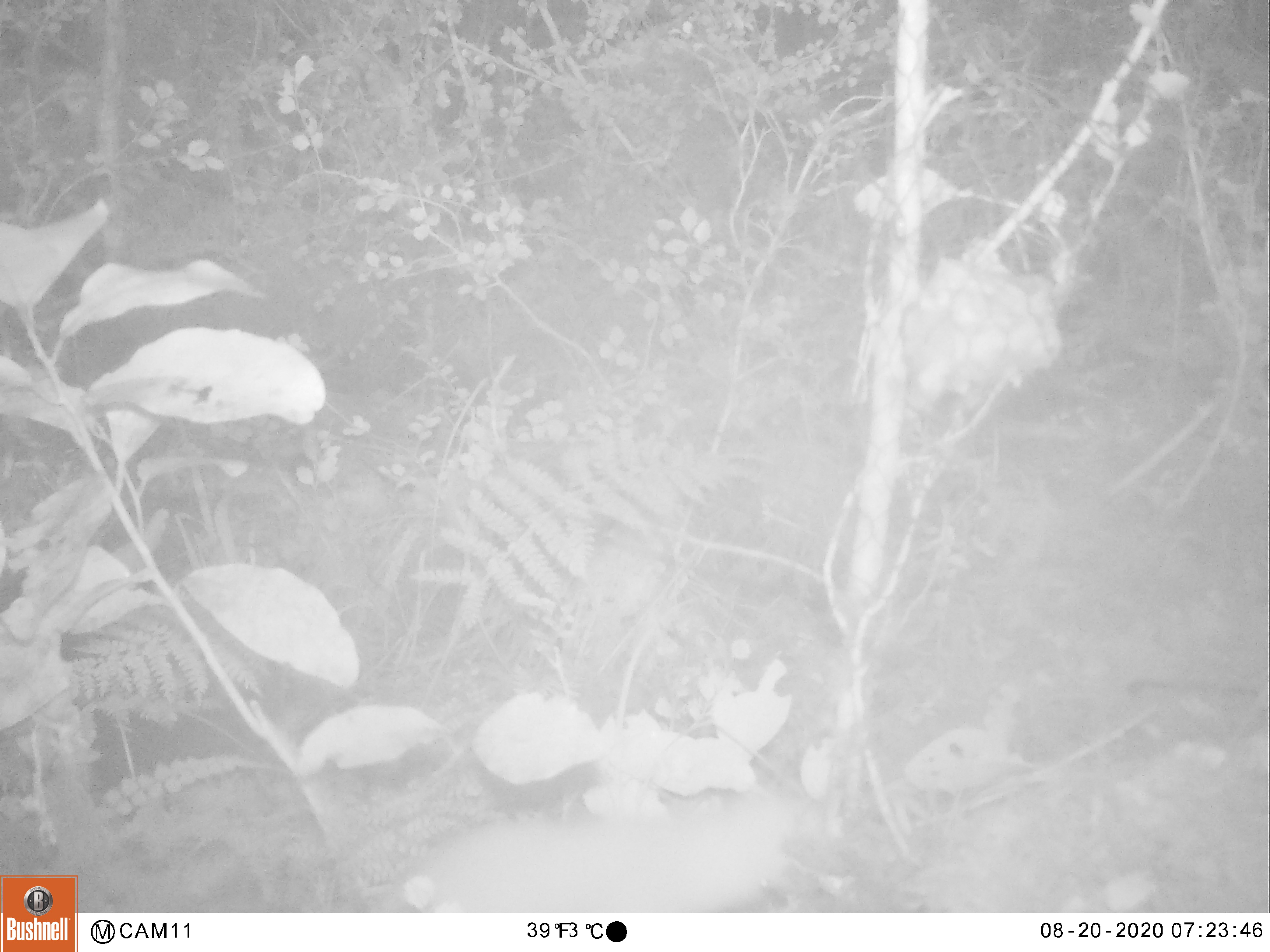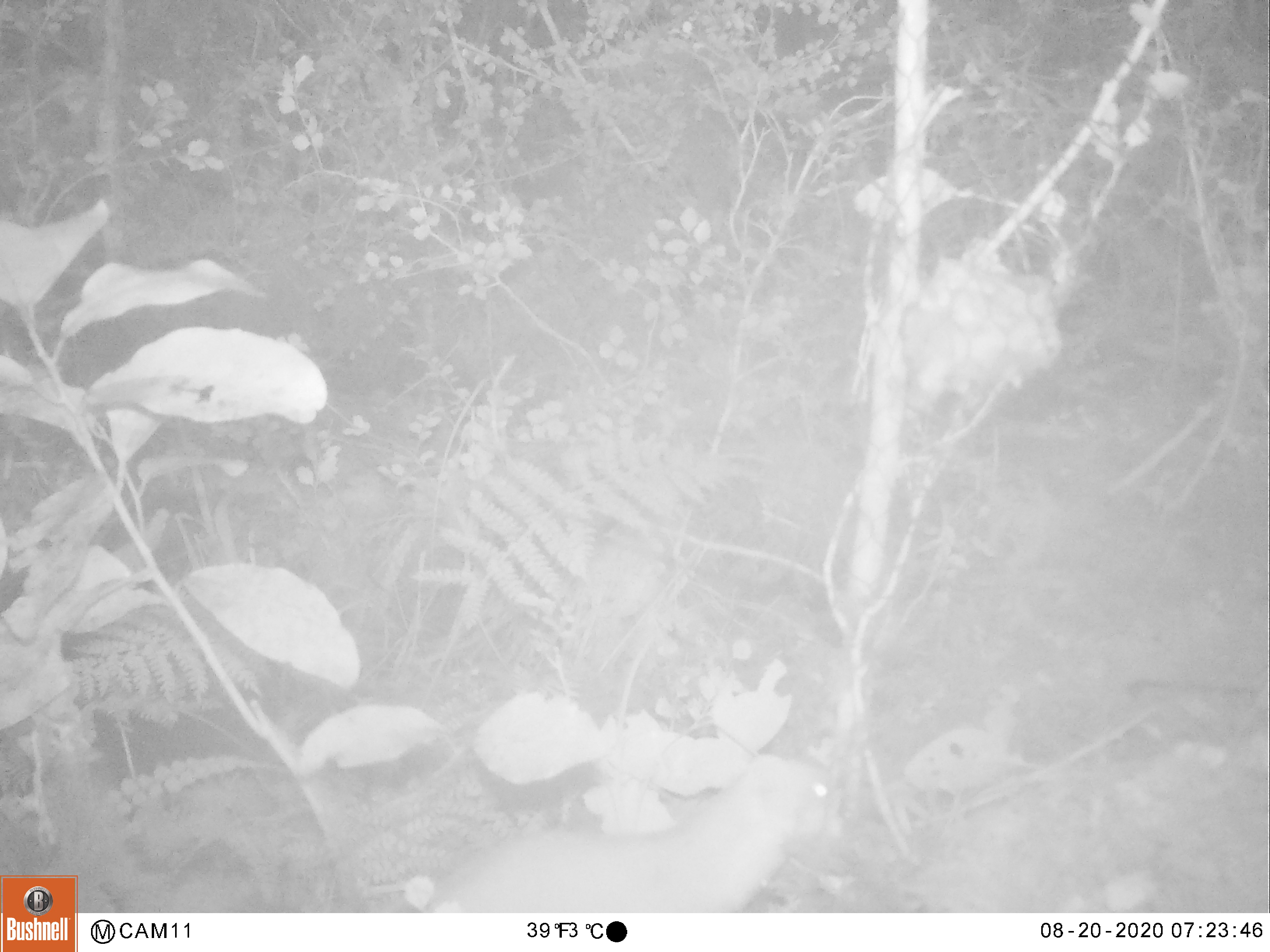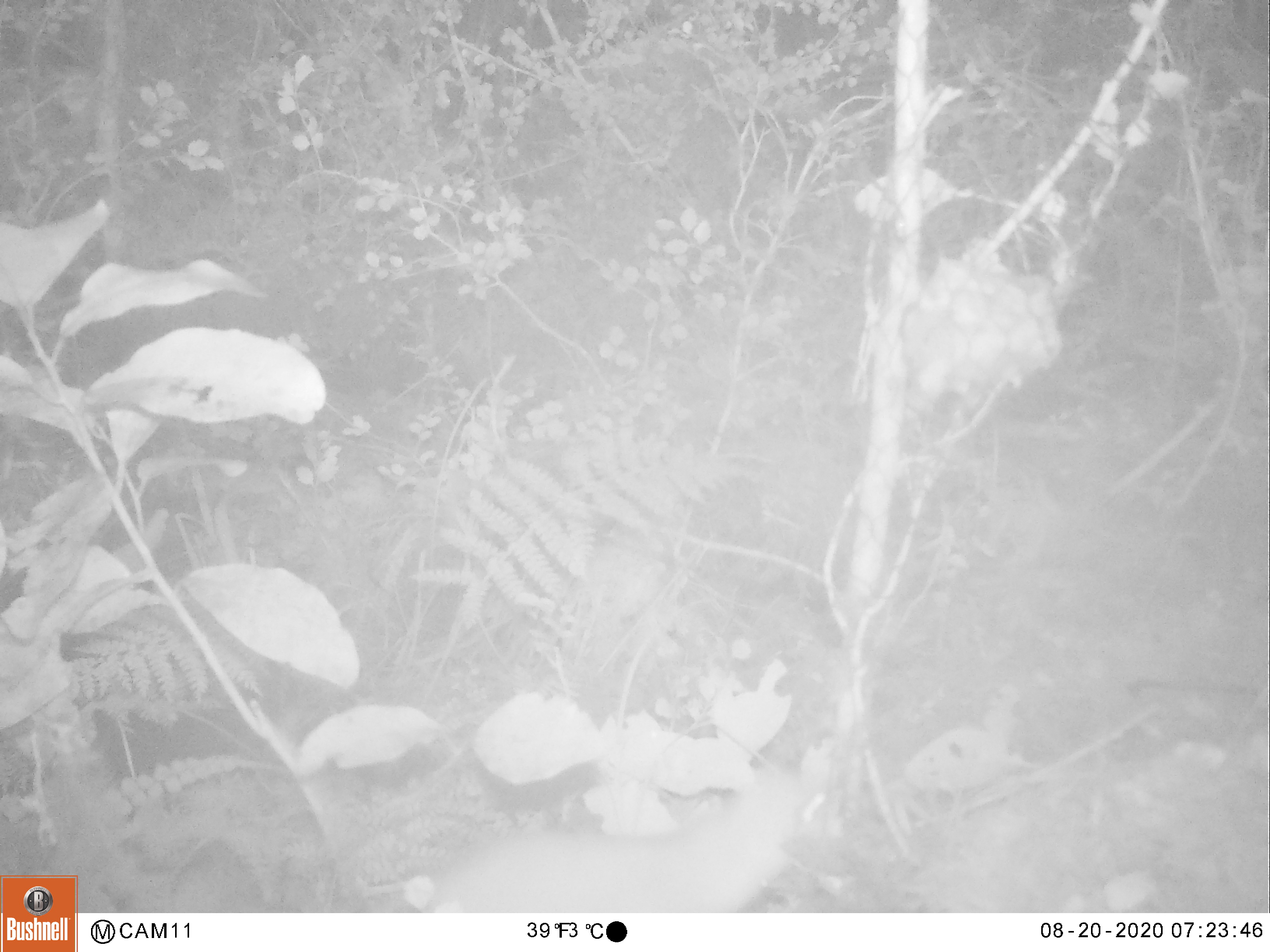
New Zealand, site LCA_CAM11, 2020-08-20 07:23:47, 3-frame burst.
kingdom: Animalia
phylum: Chordata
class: Mammalia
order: Carnivora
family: Mustelidae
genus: Mustela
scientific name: Mustela erminea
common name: stoat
Stoat (Mustela erminea).